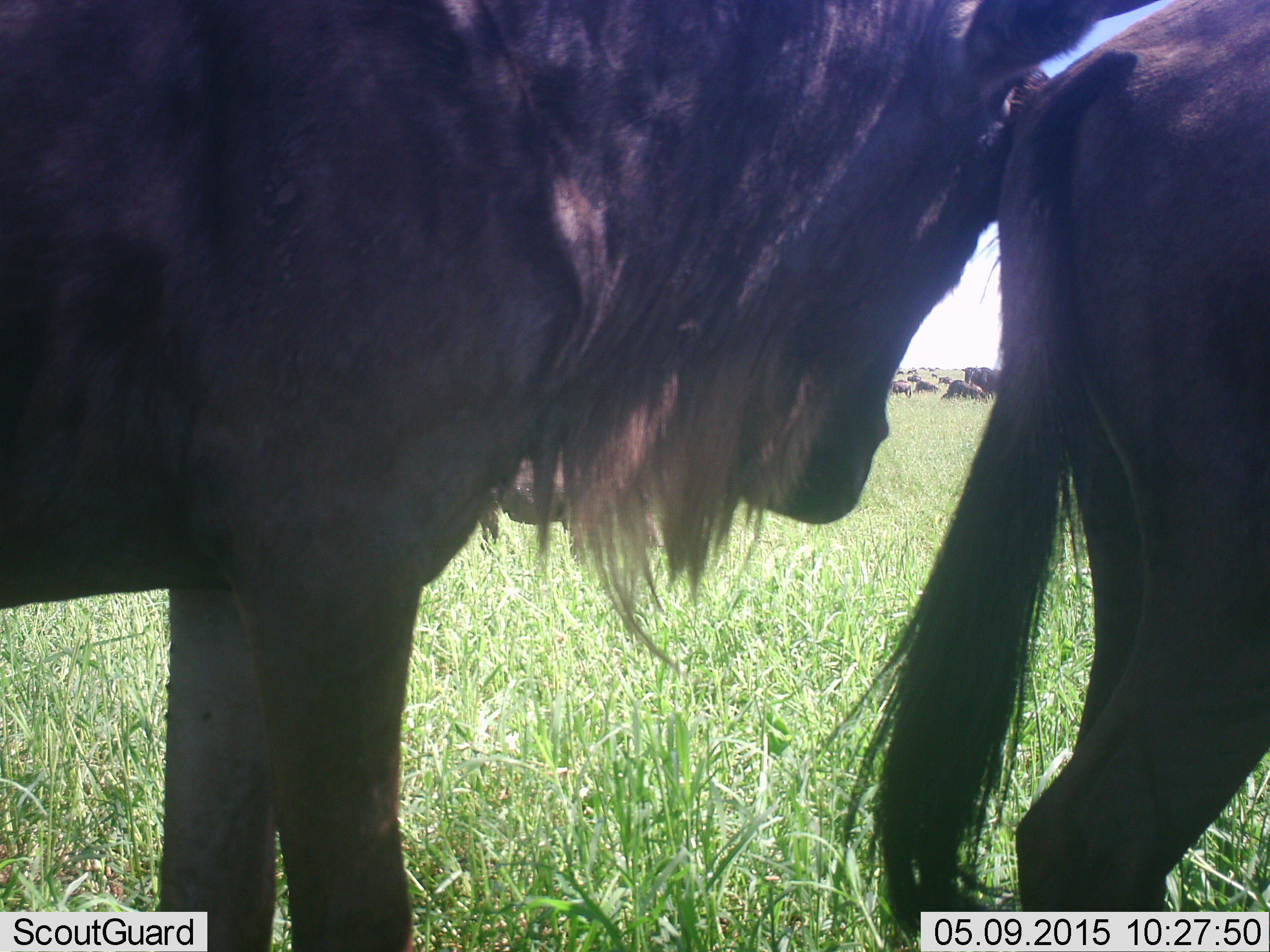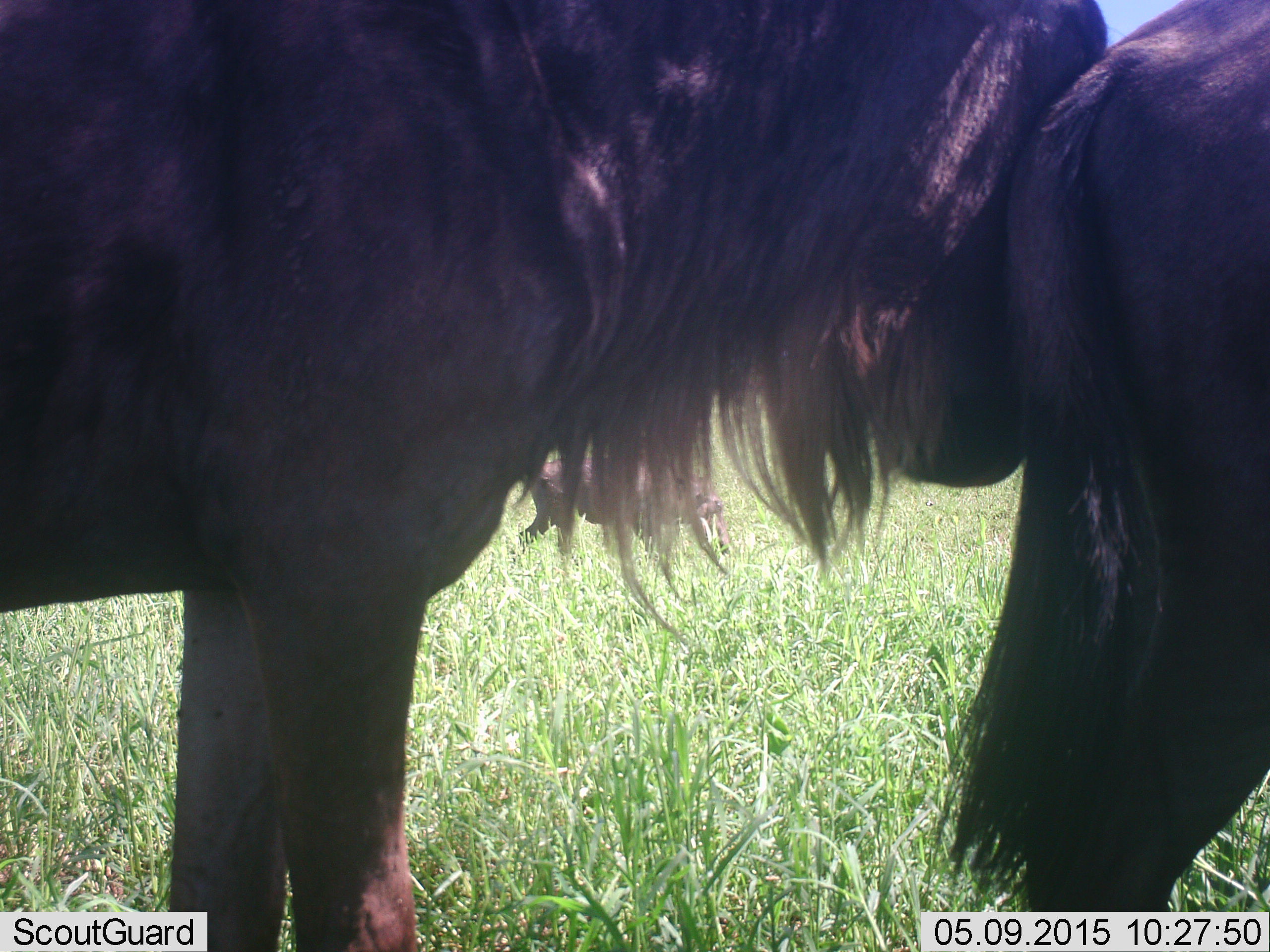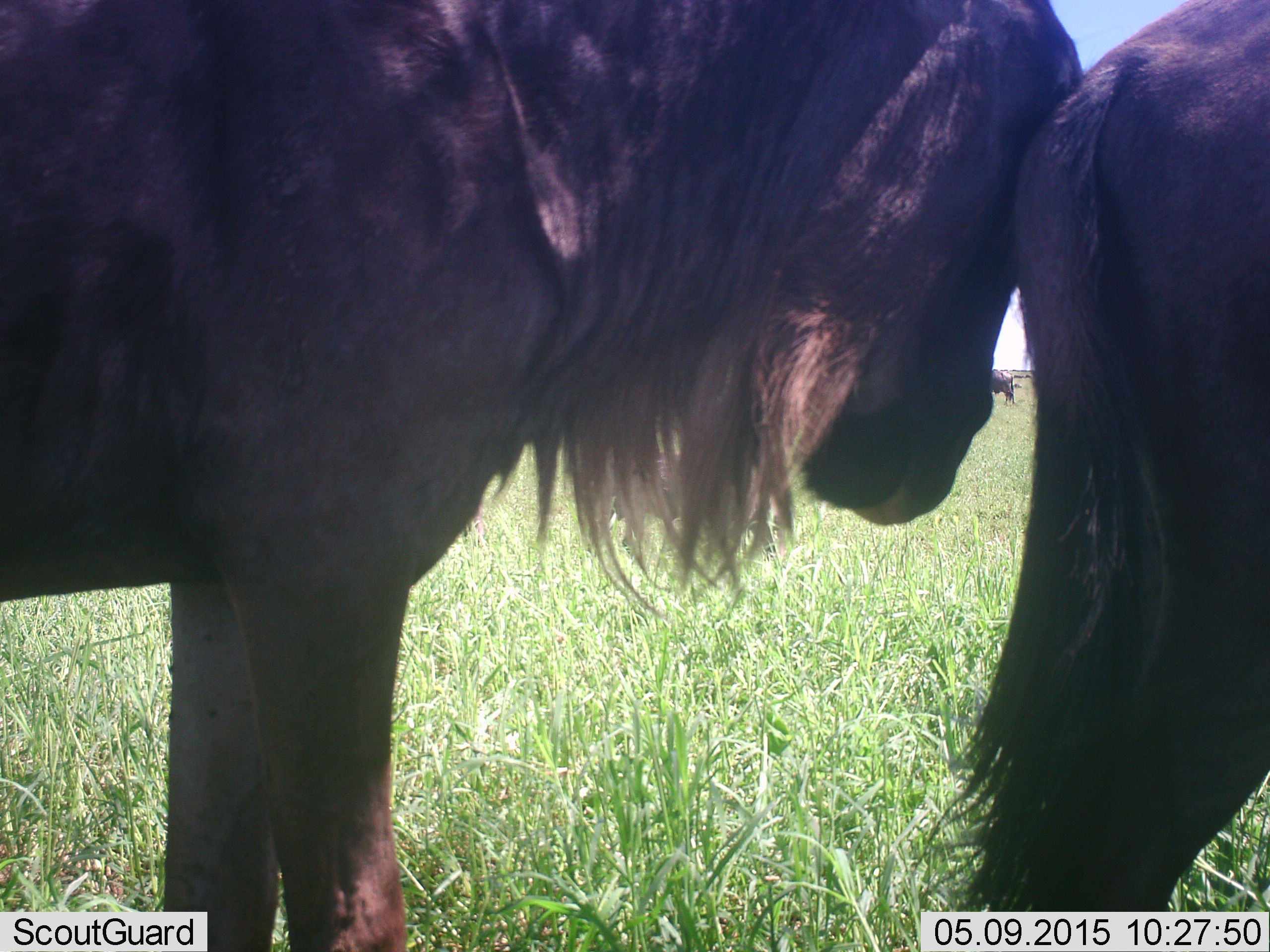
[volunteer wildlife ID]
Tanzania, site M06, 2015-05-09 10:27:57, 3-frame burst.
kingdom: Animalia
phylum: Chordata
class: Mammalia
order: Artiodactyla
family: Bovidae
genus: Connochaetes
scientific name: Connochaetes taurinus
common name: blue wildebeest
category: wildebeest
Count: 3.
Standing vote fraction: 100%.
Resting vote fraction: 17%.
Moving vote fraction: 8%.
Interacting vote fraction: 8%.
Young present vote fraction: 0%.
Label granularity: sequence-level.